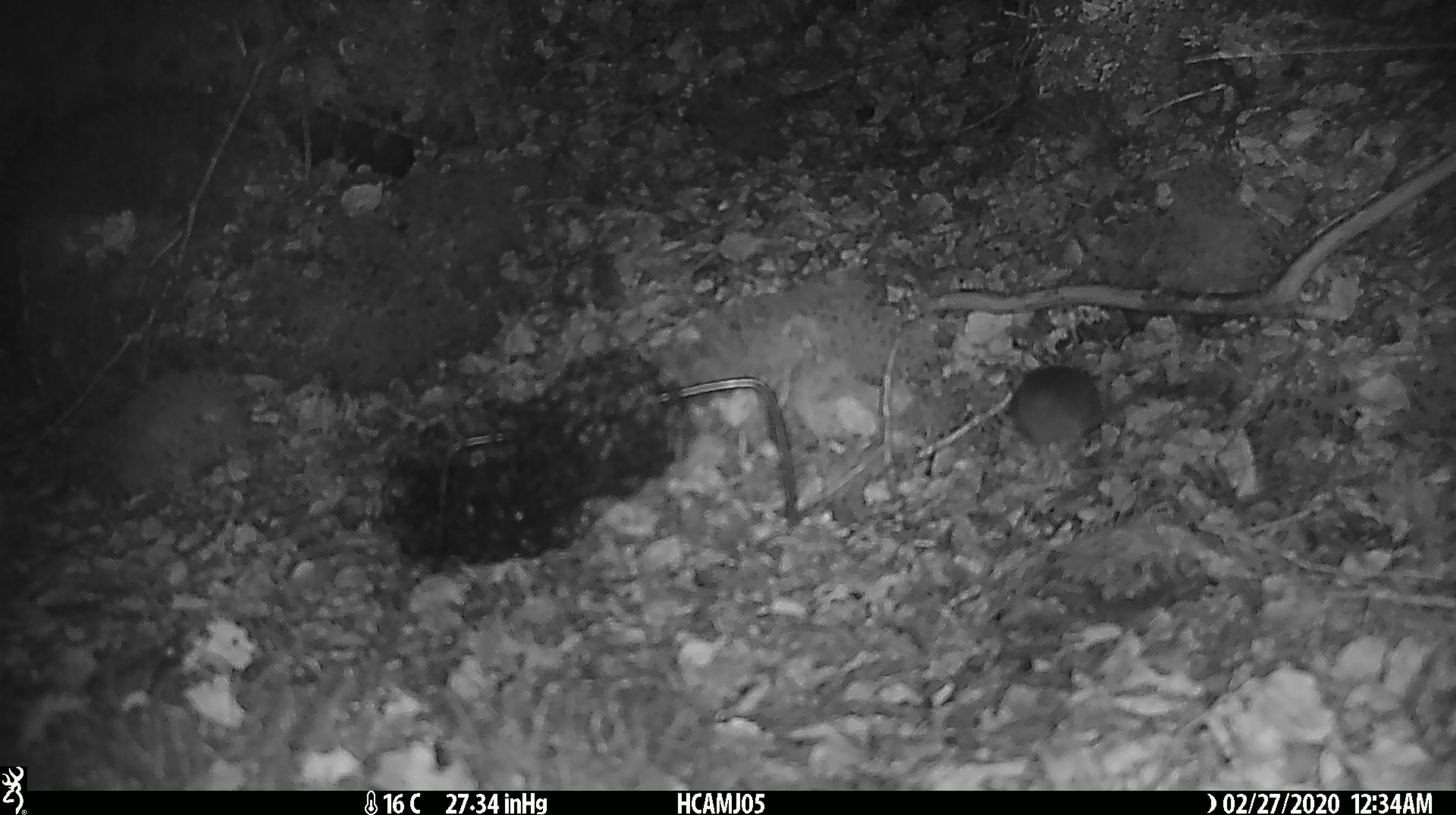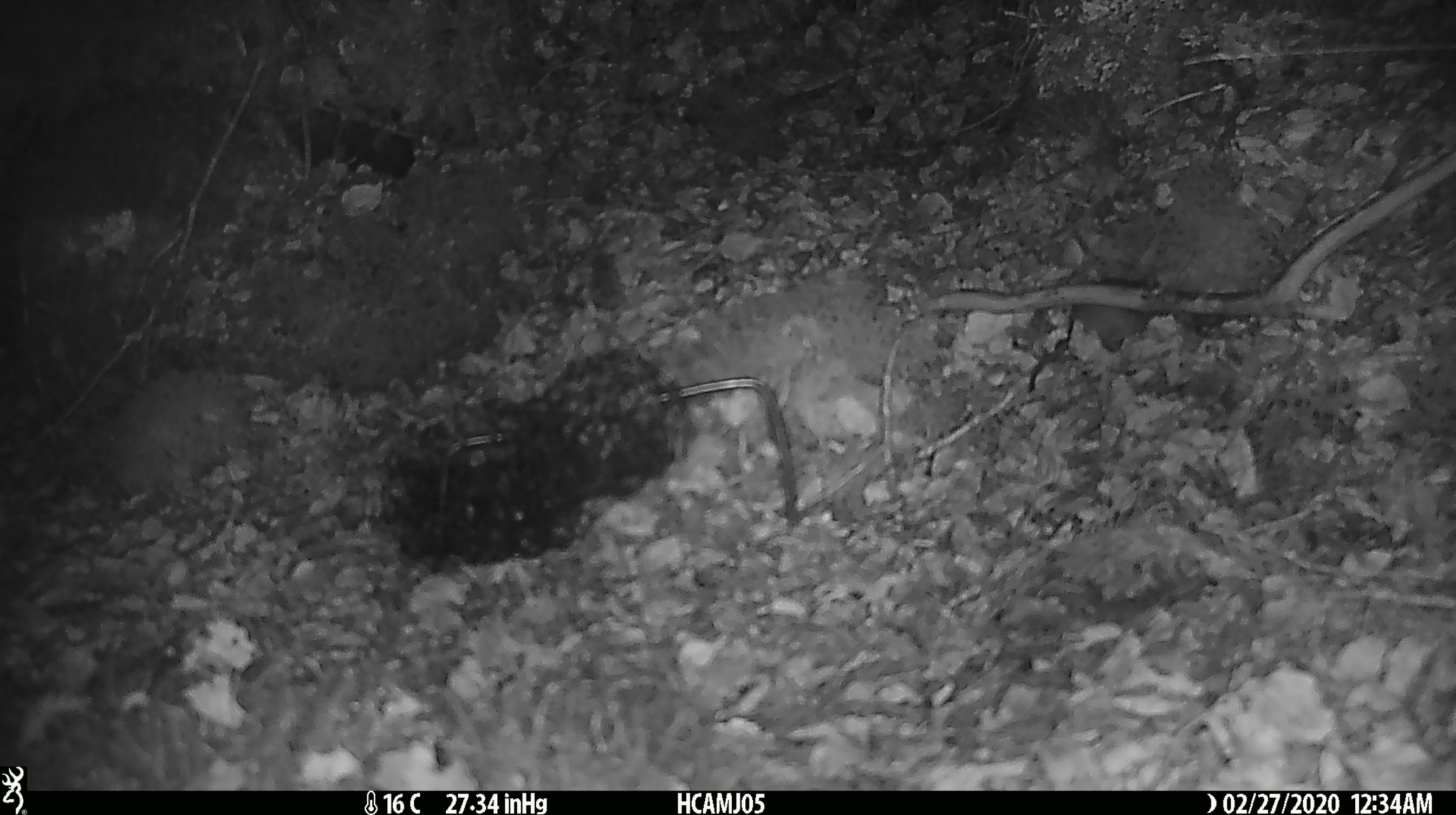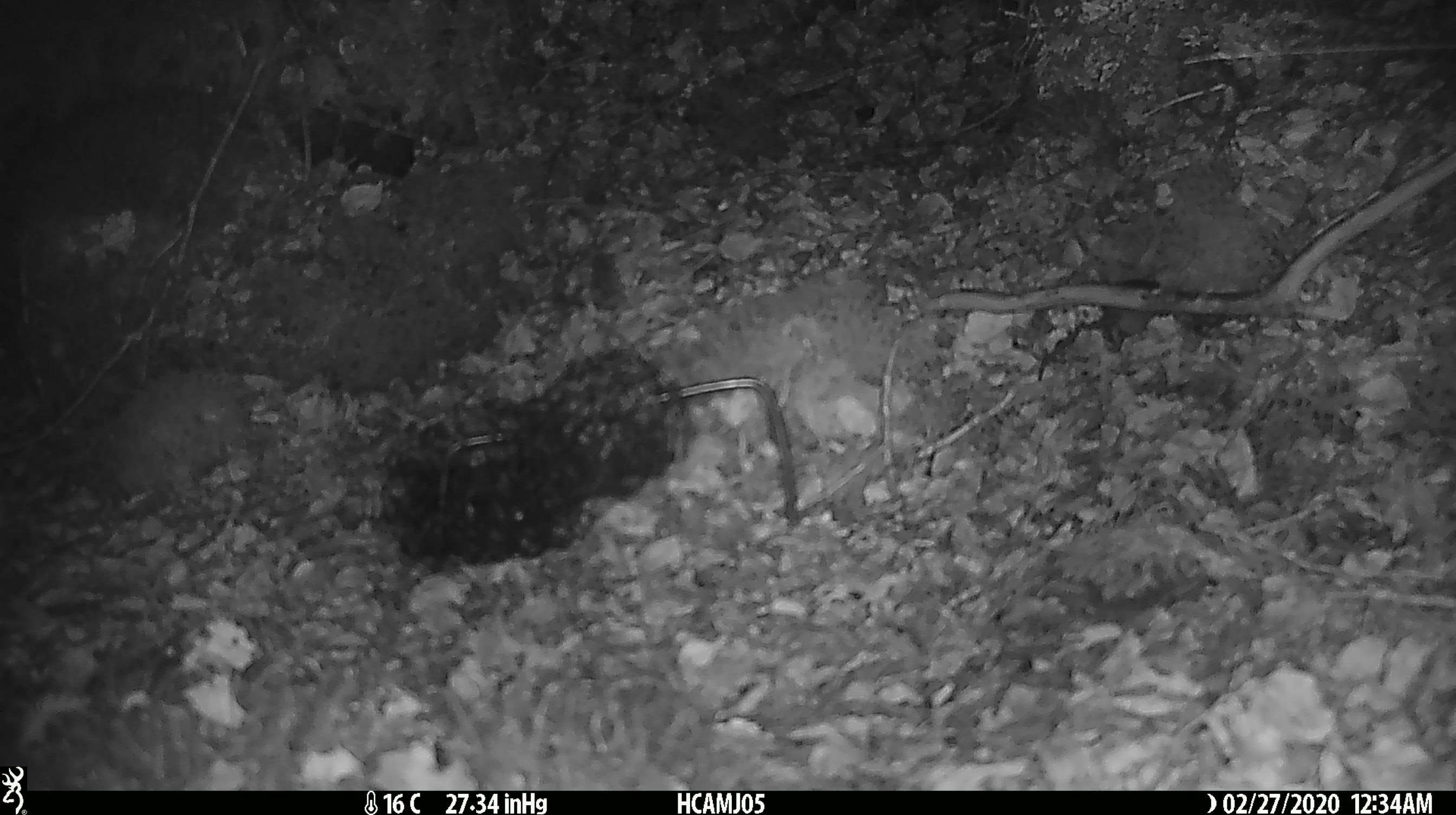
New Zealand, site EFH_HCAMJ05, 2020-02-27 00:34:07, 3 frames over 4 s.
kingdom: Animalia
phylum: Chordata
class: Mammalia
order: Rodentia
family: Muridae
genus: Mus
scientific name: Mus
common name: mouse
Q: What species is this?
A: Mouse (Mus).